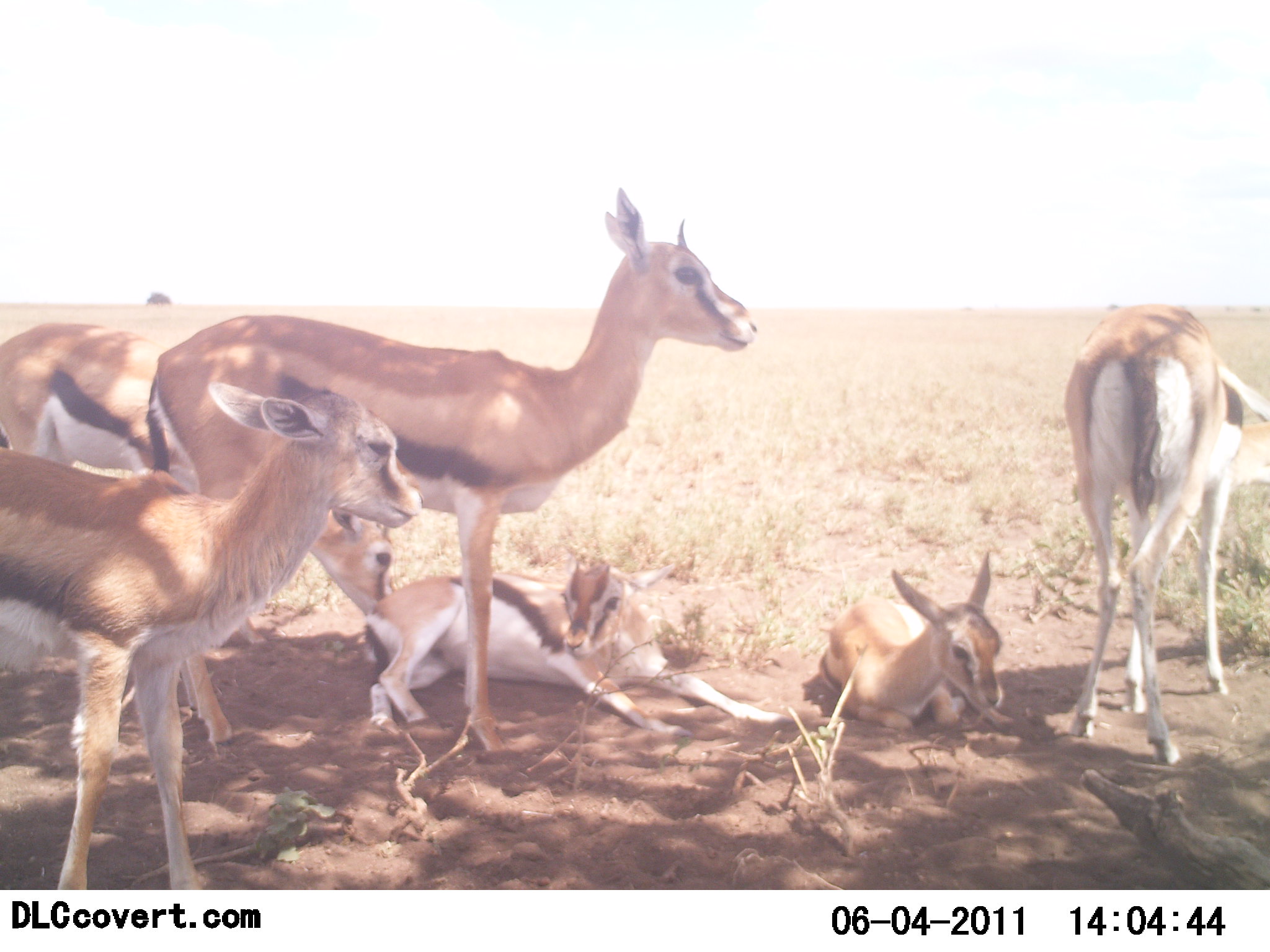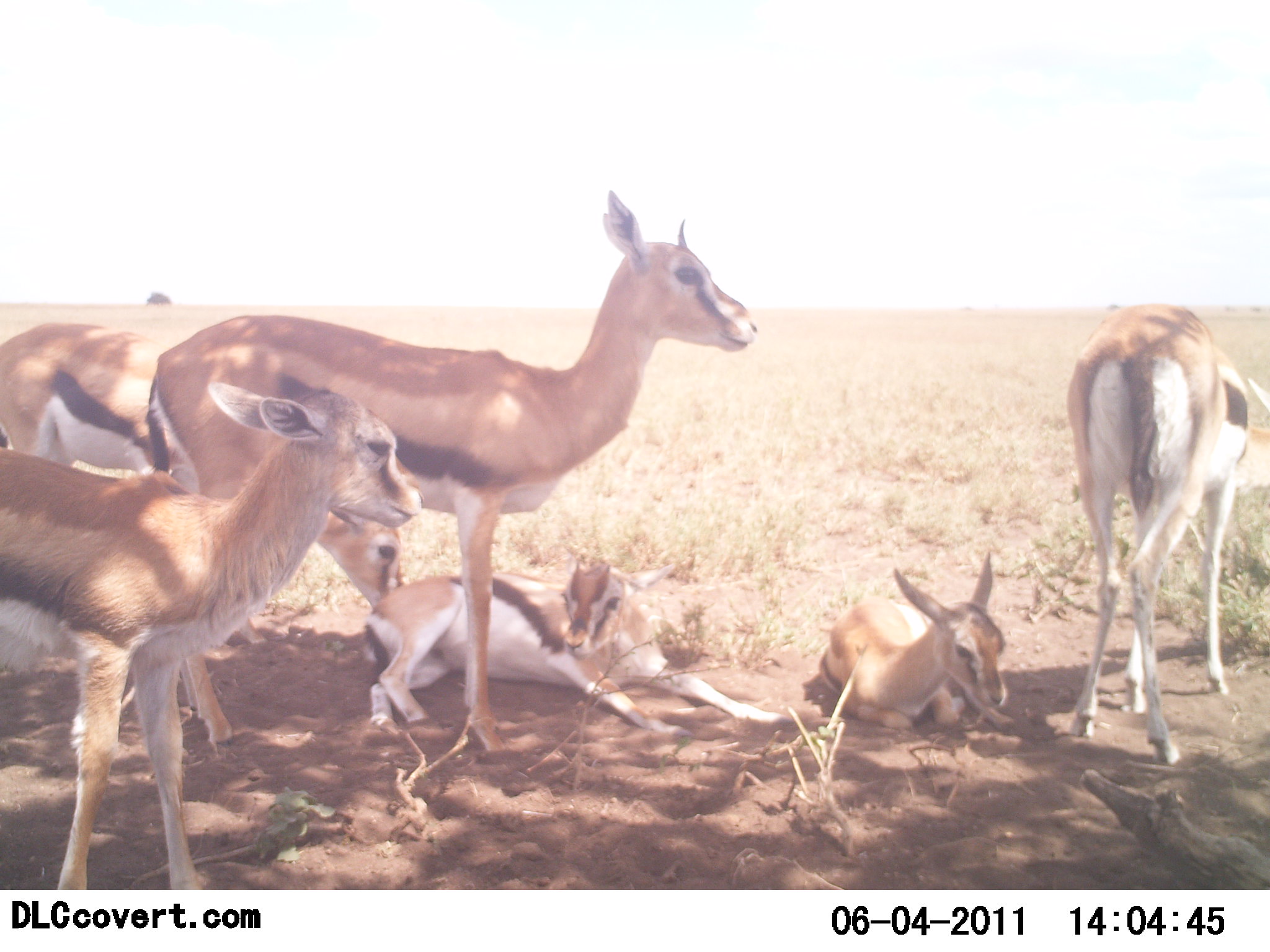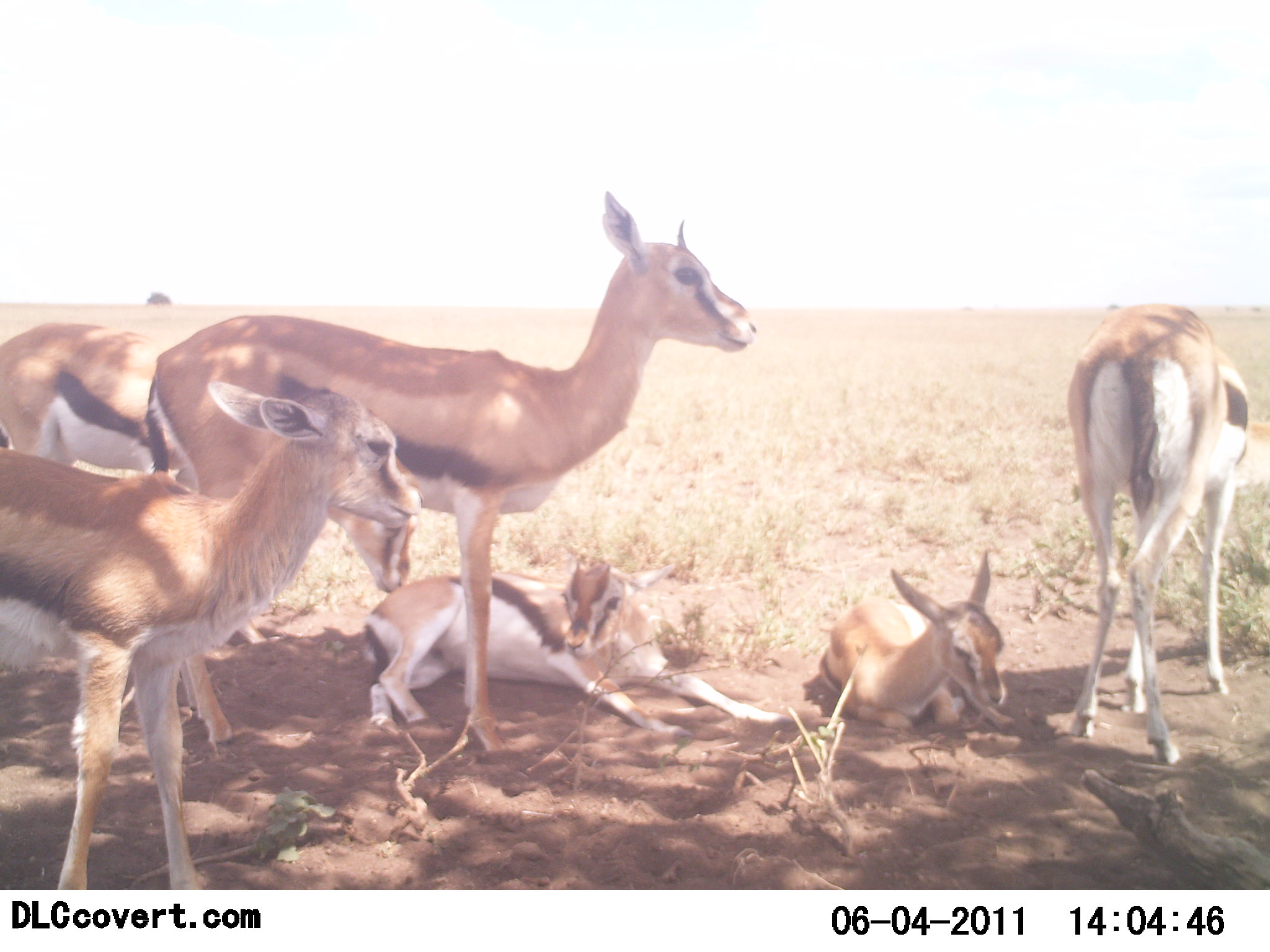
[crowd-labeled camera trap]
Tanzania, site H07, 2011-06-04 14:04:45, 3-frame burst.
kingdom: Animalia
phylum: Chordata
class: Mammalia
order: Artiodactyla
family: Bovidae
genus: Eudorcas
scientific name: Eudorcas thomsonii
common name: thomson's gazelle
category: gazellethomsons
Gazellethomsons (thomson's gazelle) (Eudorcas thomsonii), count 6. Behavior (volunteer vote fractions): standing 86%, resting 100%, moving 7%, interacting 0%. Young present (vote fraction): 71%. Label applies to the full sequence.